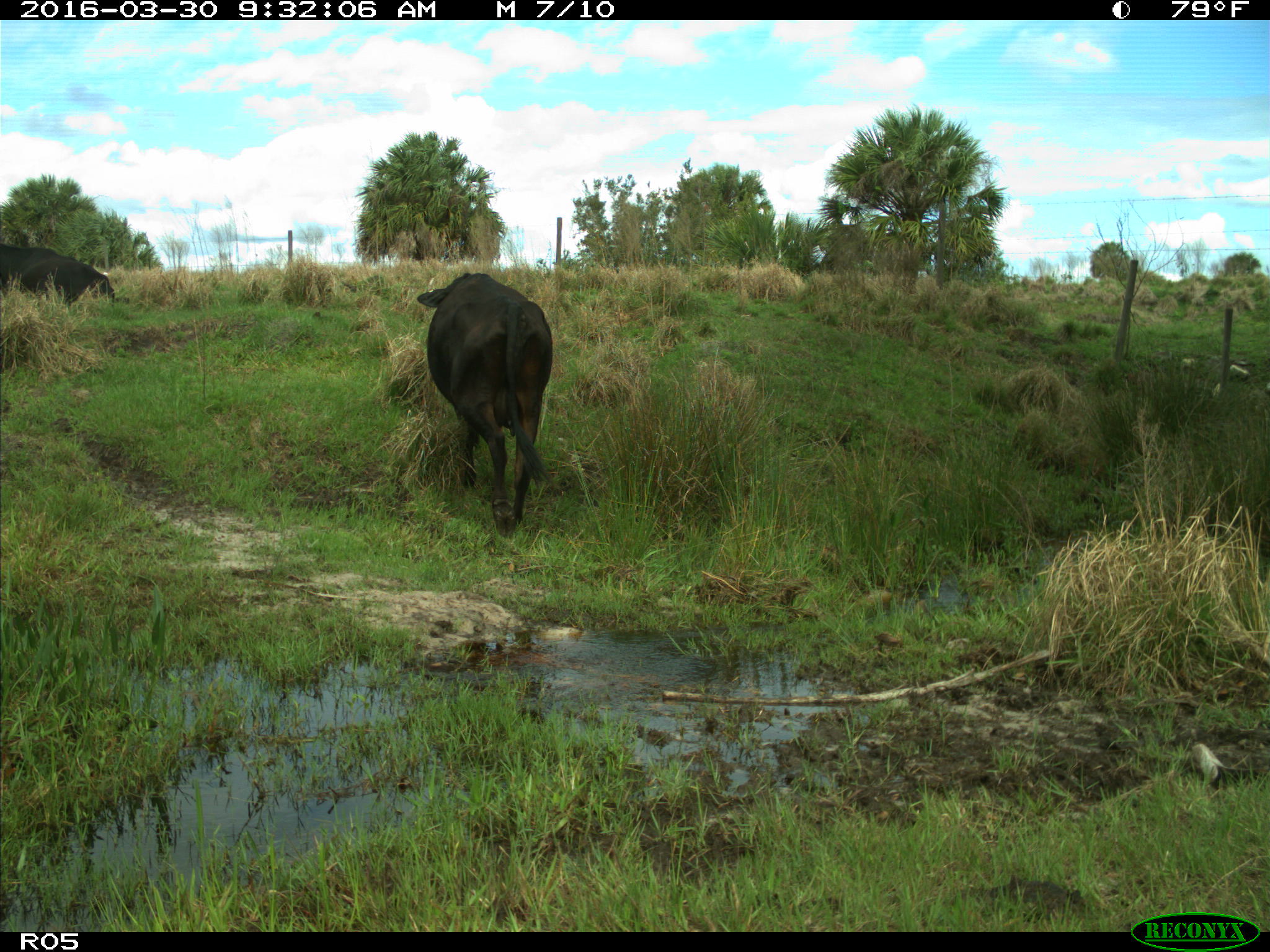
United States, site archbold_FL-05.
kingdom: Animalia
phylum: Chordata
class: Mammalia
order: Artiodactyla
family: Bovidae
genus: Bos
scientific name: Bos taurus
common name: domestic cow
Bos taurus (domestic cow).